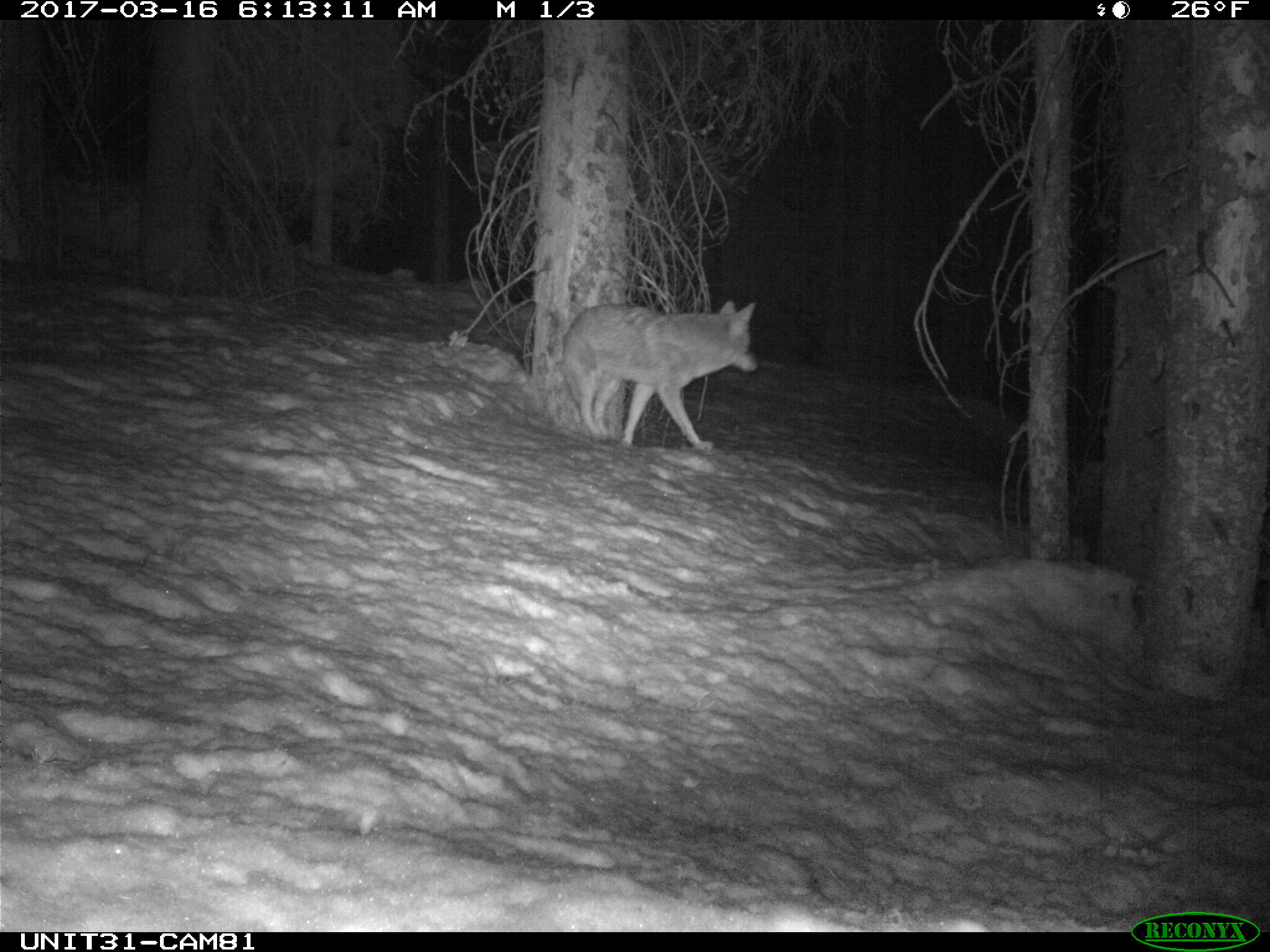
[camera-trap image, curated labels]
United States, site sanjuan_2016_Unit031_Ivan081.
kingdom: Animalia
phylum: Chordata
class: Mammalia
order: Carnivora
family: Canidae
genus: Canis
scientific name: Canis latrans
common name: coyote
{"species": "Canis latrans (coyote)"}